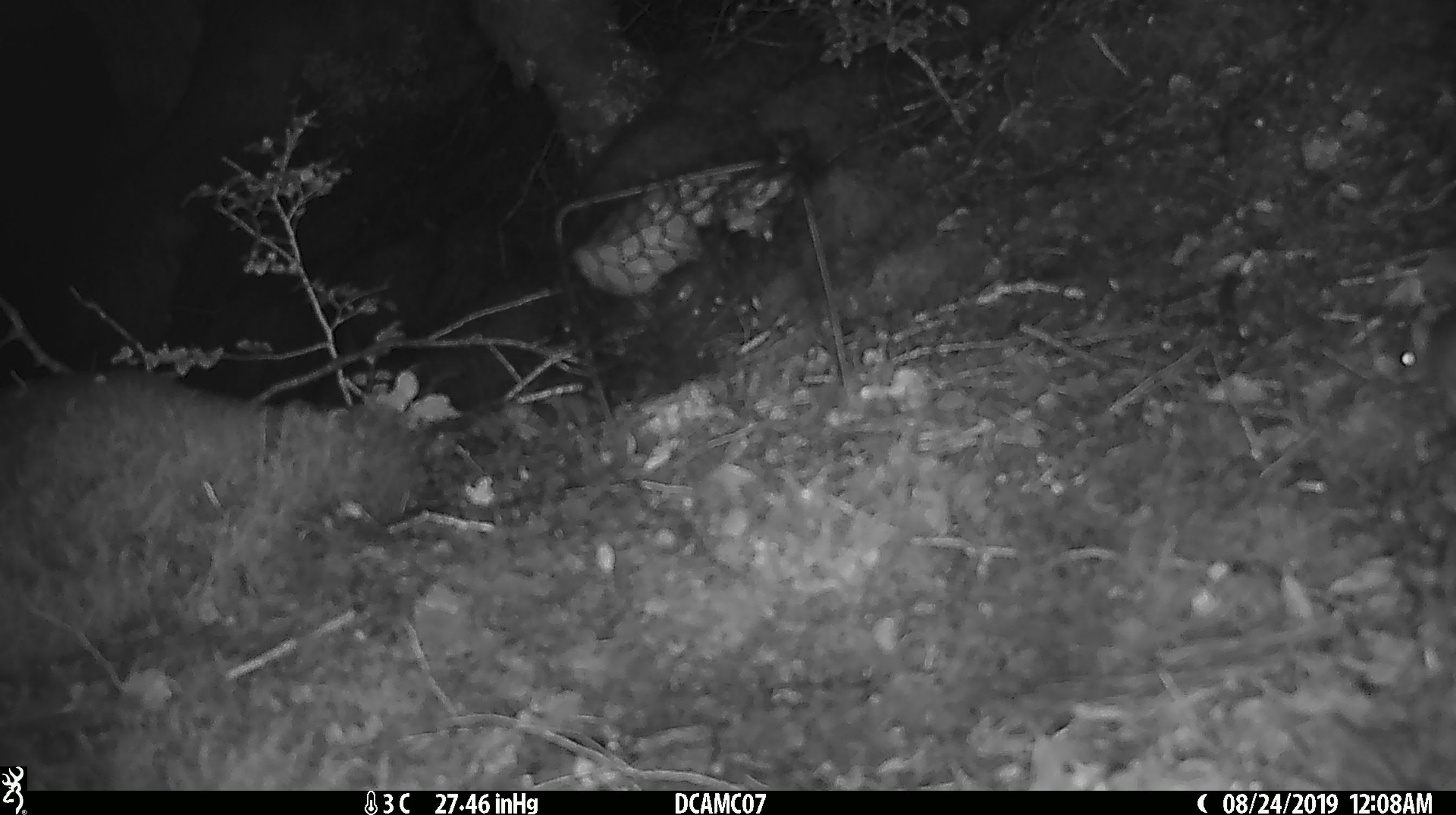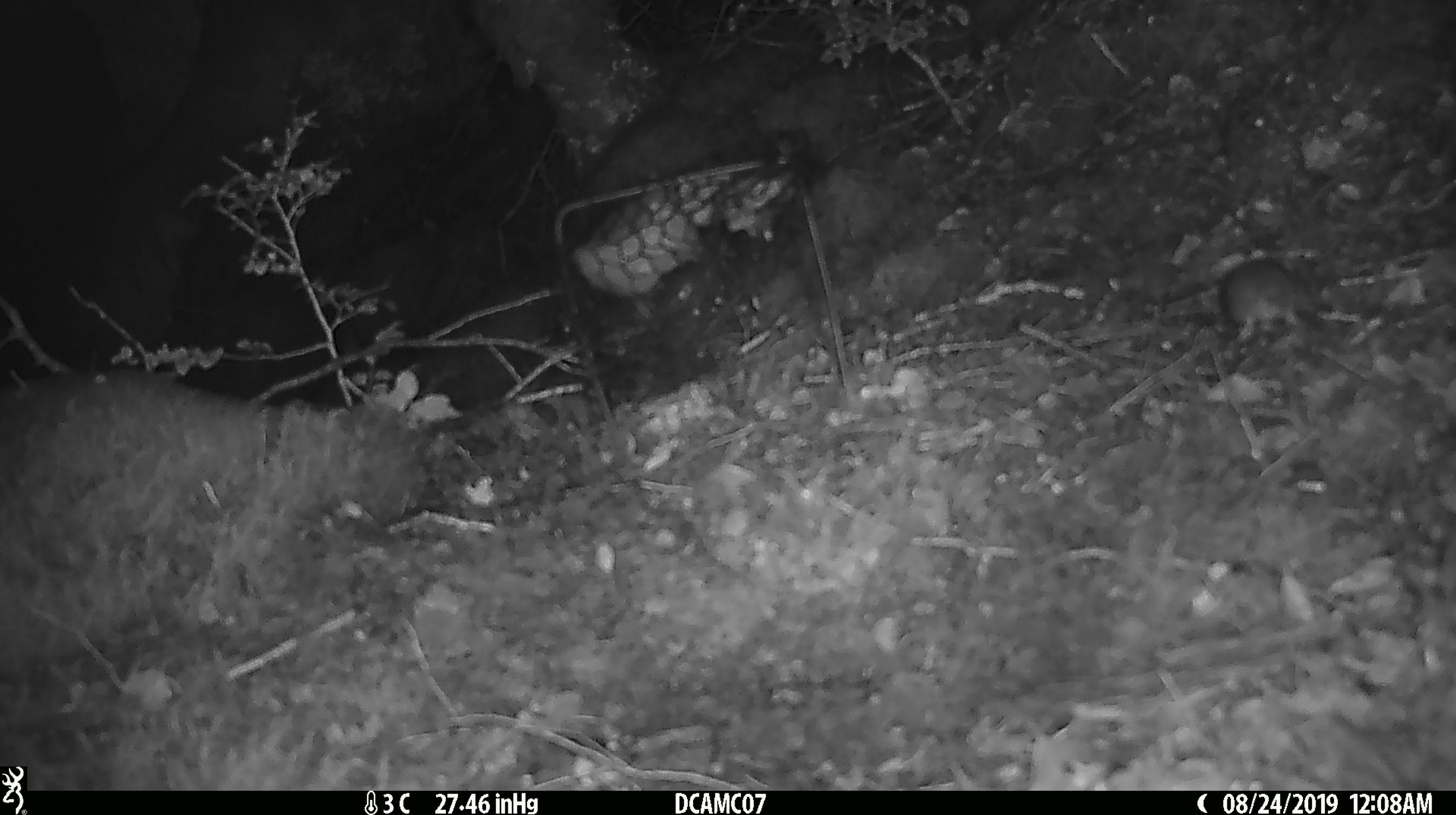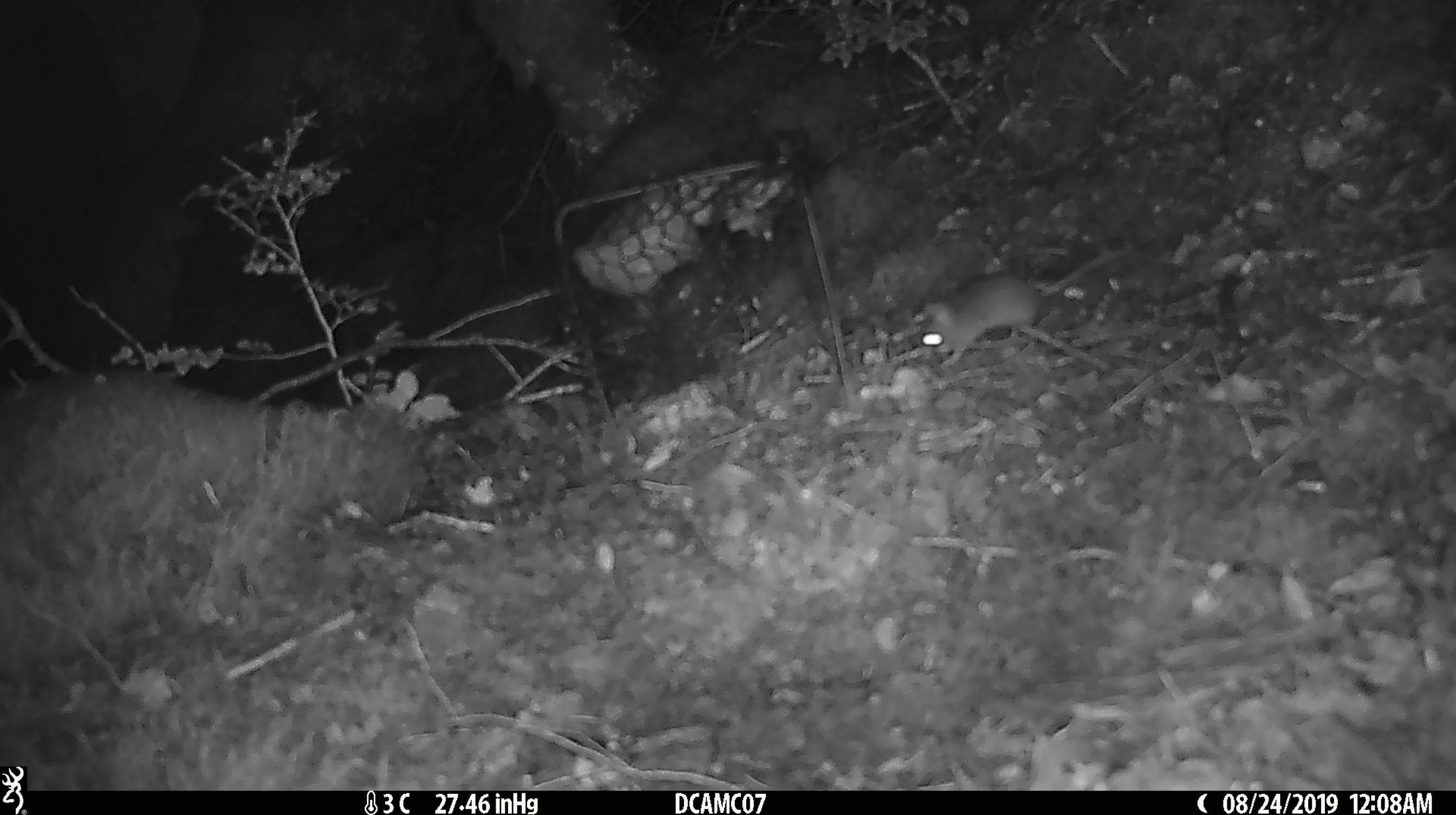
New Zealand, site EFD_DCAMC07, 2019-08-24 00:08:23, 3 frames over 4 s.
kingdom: Animalia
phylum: Chordata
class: Mammalia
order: Rodentia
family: Muridae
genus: Mus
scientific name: Mus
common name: mouse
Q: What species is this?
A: Mouse (Mus).